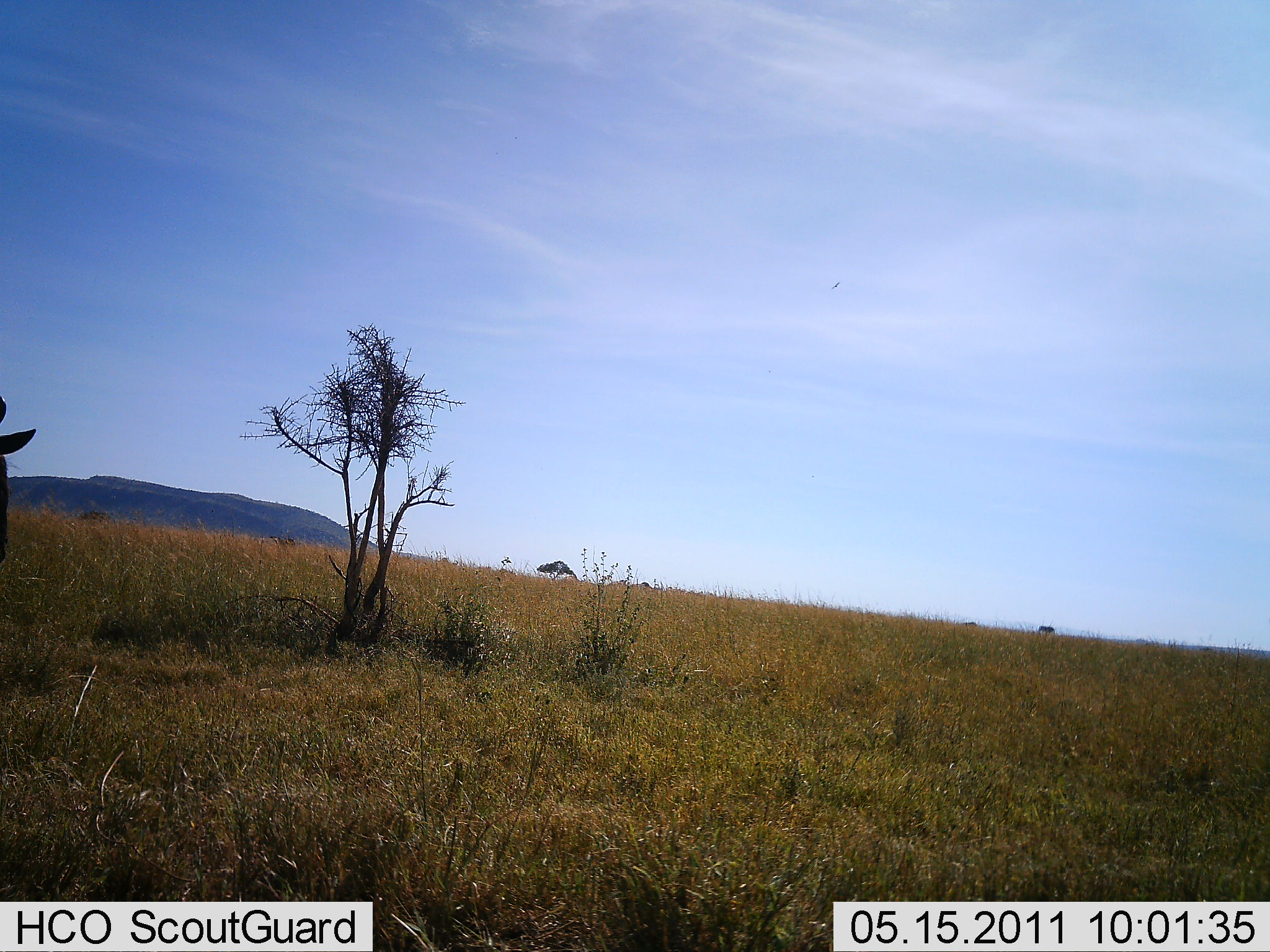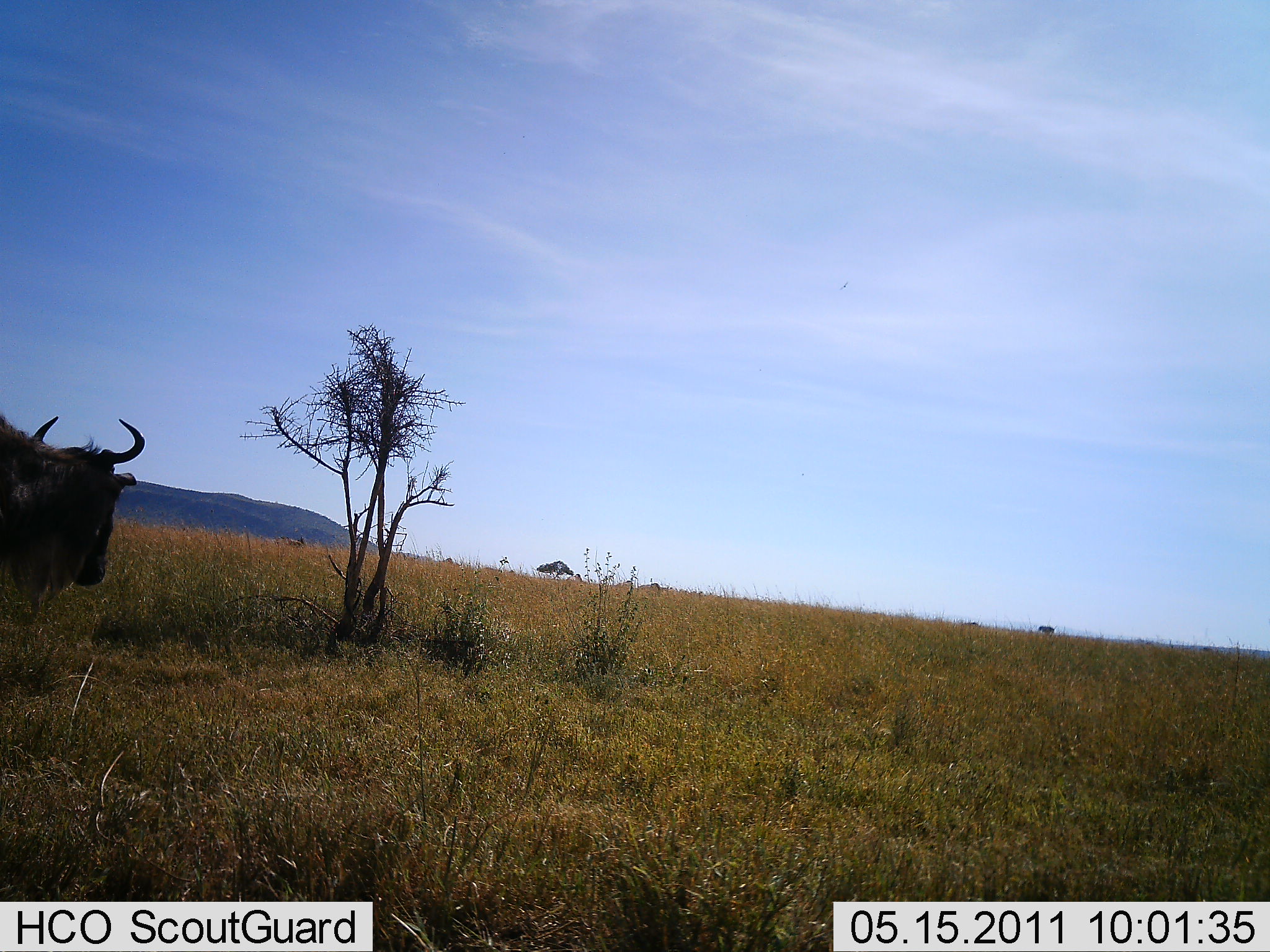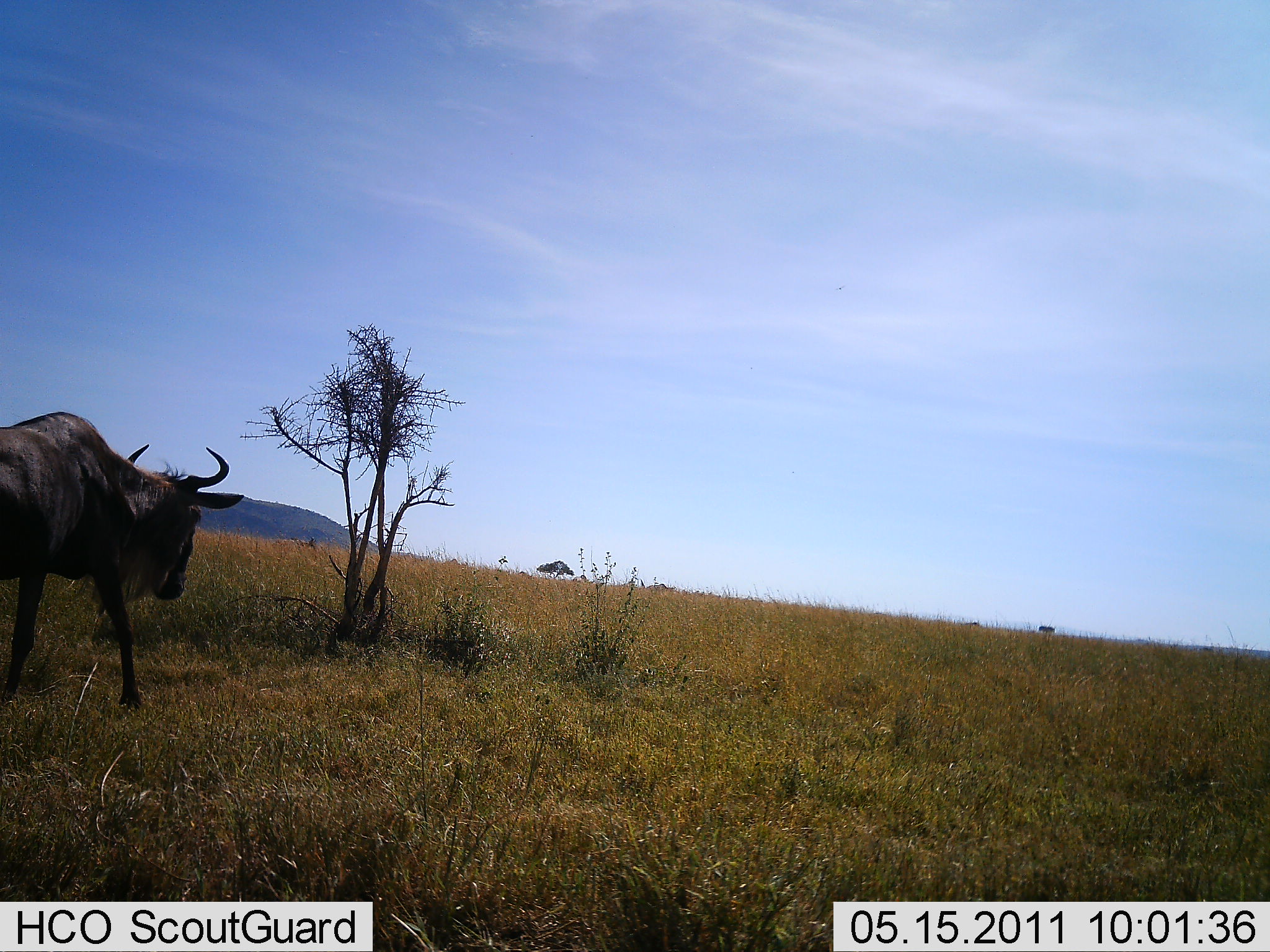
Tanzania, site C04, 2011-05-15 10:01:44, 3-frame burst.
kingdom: Animalia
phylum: Chordata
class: Mammalia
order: Artiodactyla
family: Bovidae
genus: Connochaetes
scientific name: Connochaetes taurinus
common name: blue wildebeest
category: wildebeest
Wildebeest (blue wildebeest) (Connochaetes taurinus), count 1. Behavior (volunteer vote fractions): standing 8%, resting 0%, moving 83%, interacting 0%. Young present (vote fraction): 0%. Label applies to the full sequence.